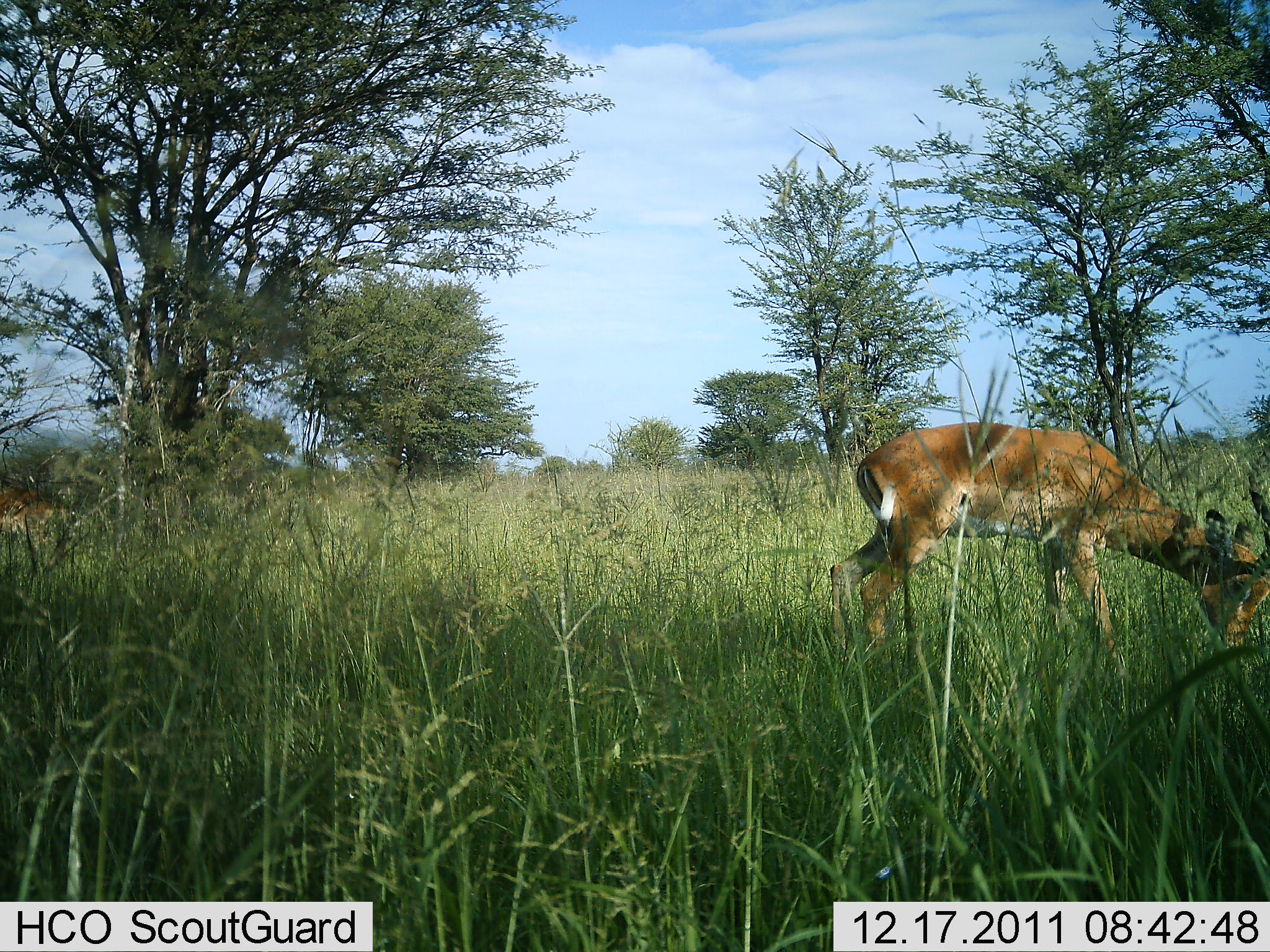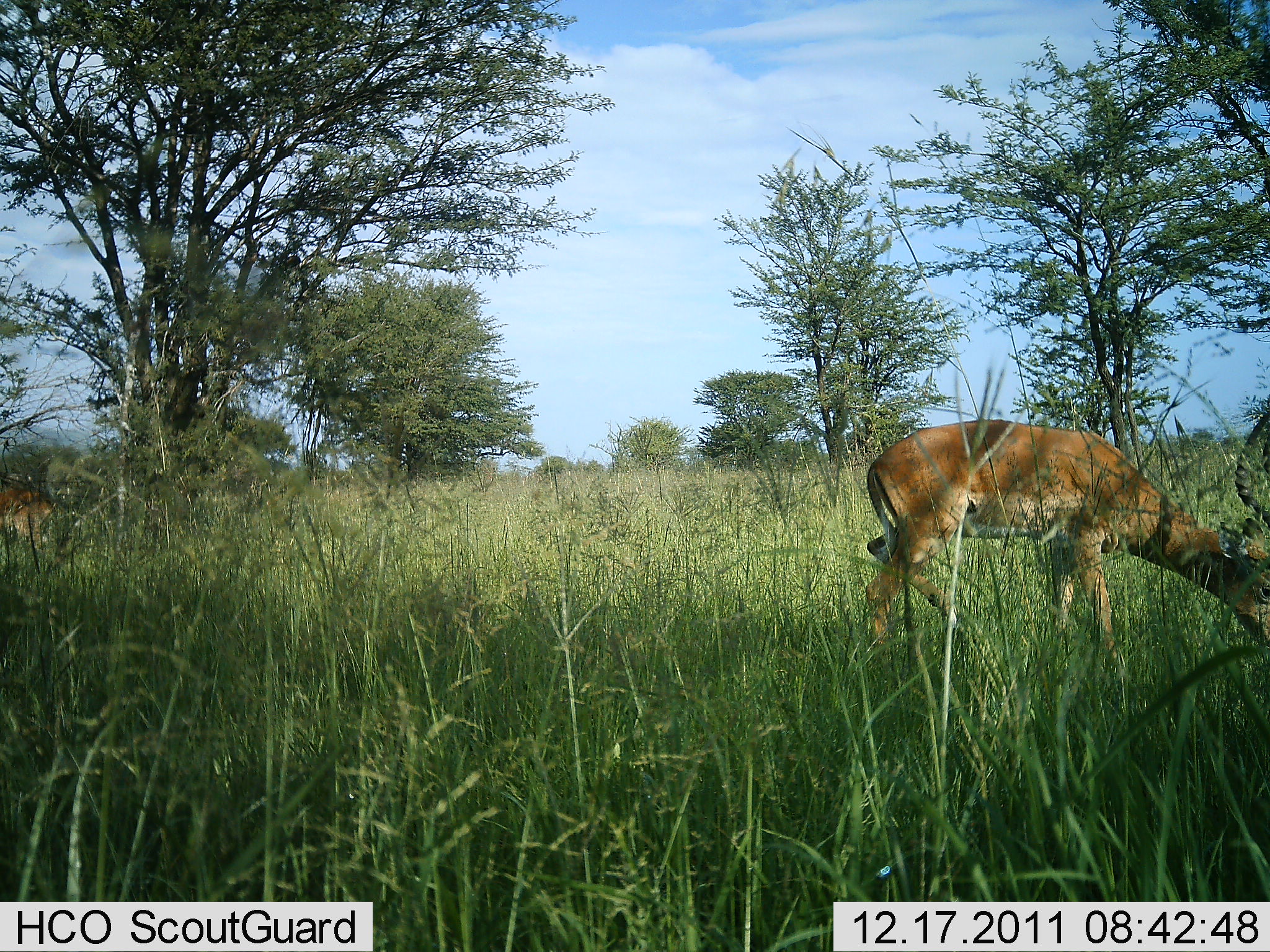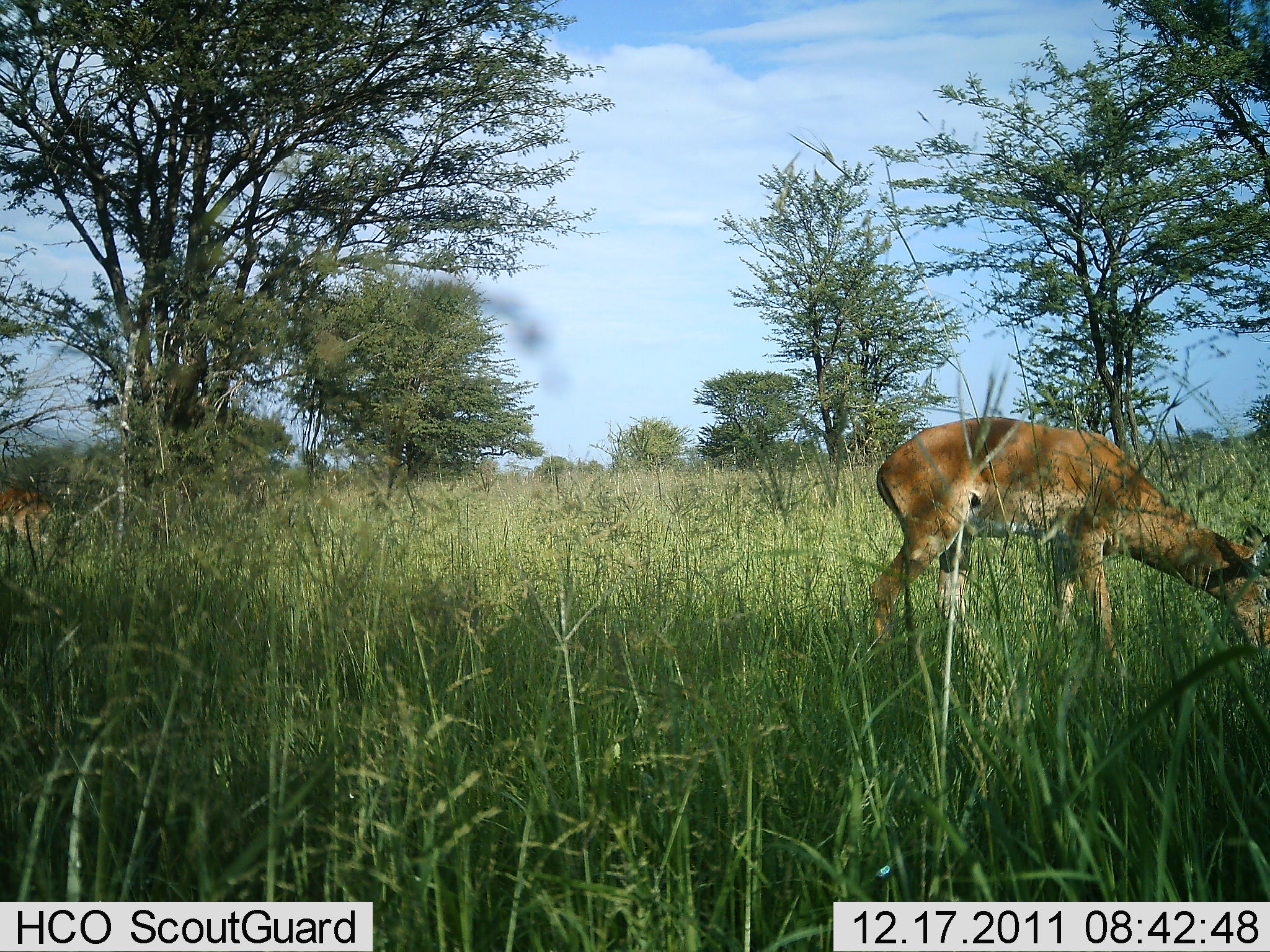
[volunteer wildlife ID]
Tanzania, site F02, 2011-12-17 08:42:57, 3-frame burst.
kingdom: Animalia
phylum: Chordata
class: Mammalia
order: Artiodactyla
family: Bovidae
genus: Aepyceros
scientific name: Aepyceros melampus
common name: impala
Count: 1.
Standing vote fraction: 0%.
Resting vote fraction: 0%.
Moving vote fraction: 9%.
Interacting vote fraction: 0%.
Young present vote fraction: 0%.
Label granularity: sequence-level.